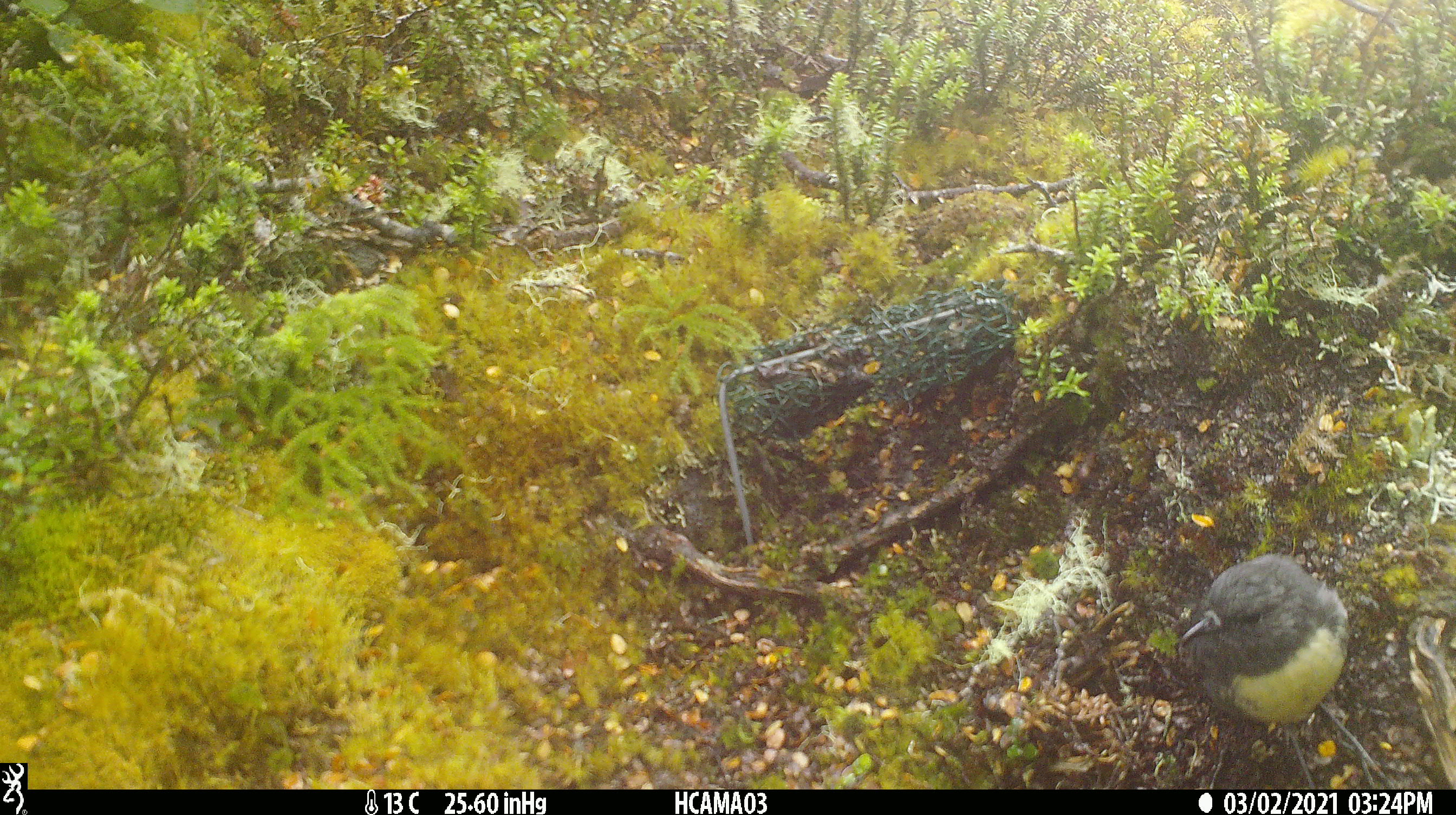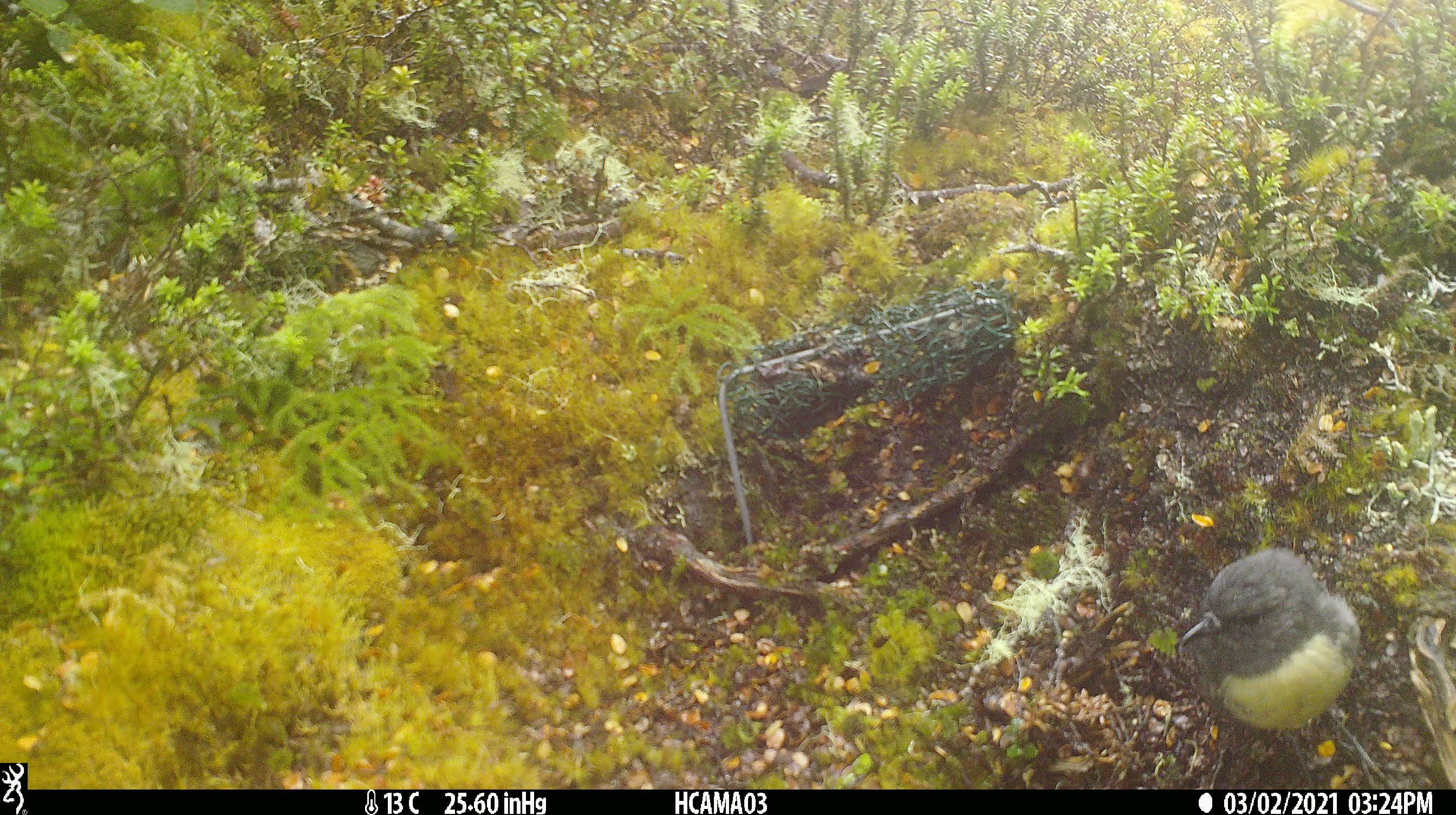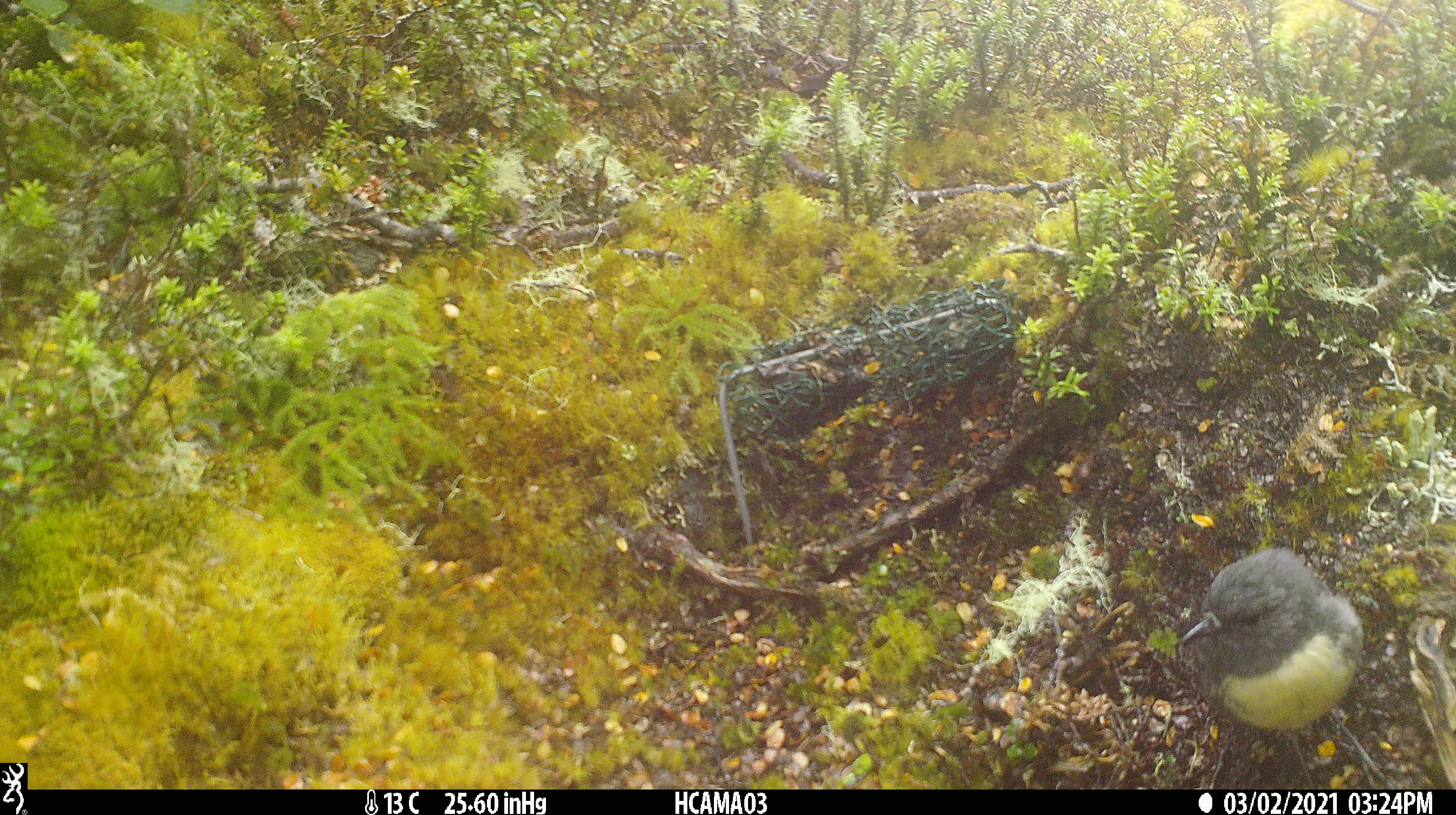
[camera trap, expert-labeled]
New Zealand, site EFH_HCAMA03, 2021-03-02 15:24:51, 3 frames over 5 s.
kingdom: Animalia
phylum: Chordata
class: Aves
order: Passeriformes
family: Petroicidae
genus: Petroica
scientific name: Petroica australis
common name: new zealand robin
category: robin